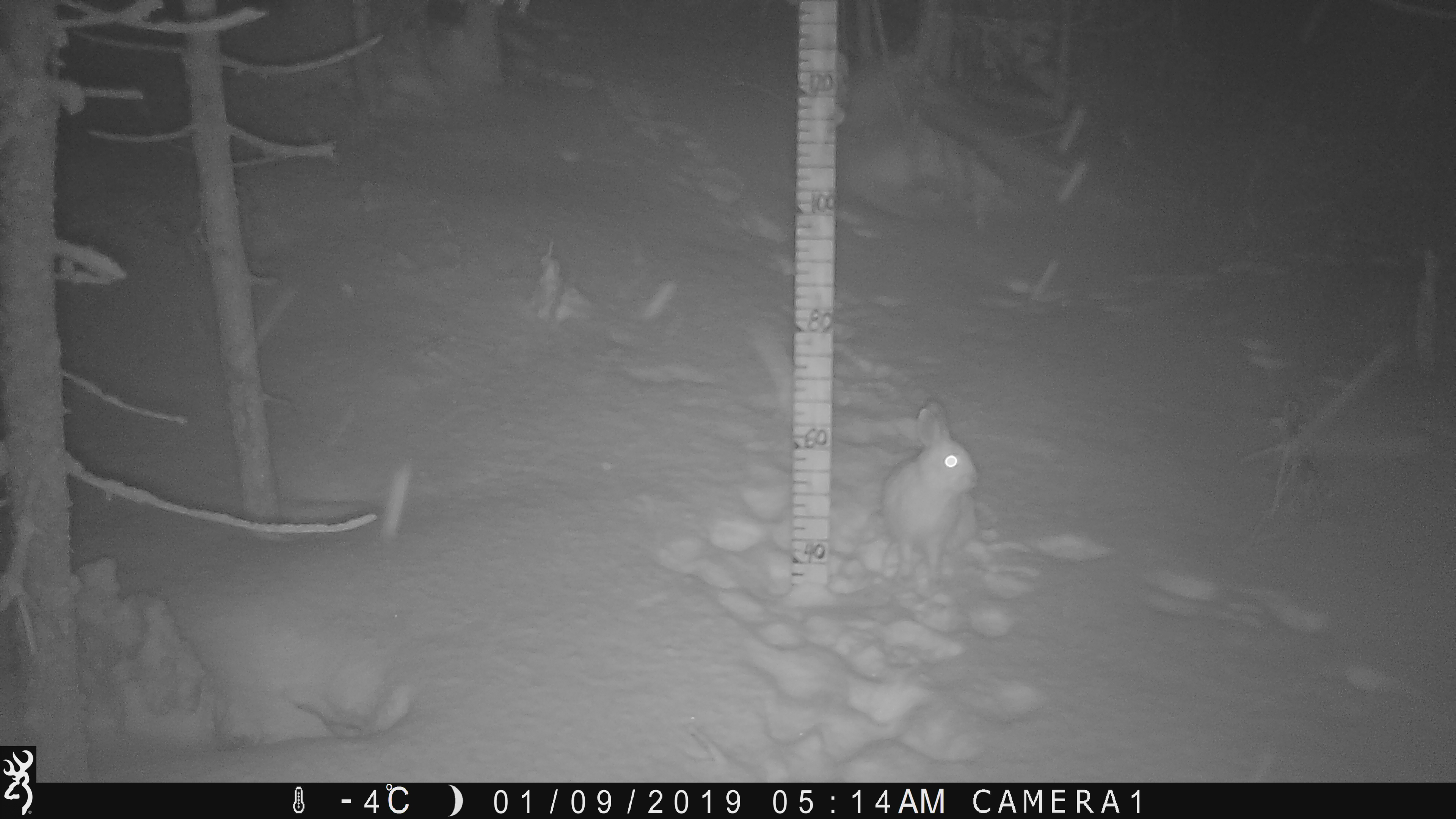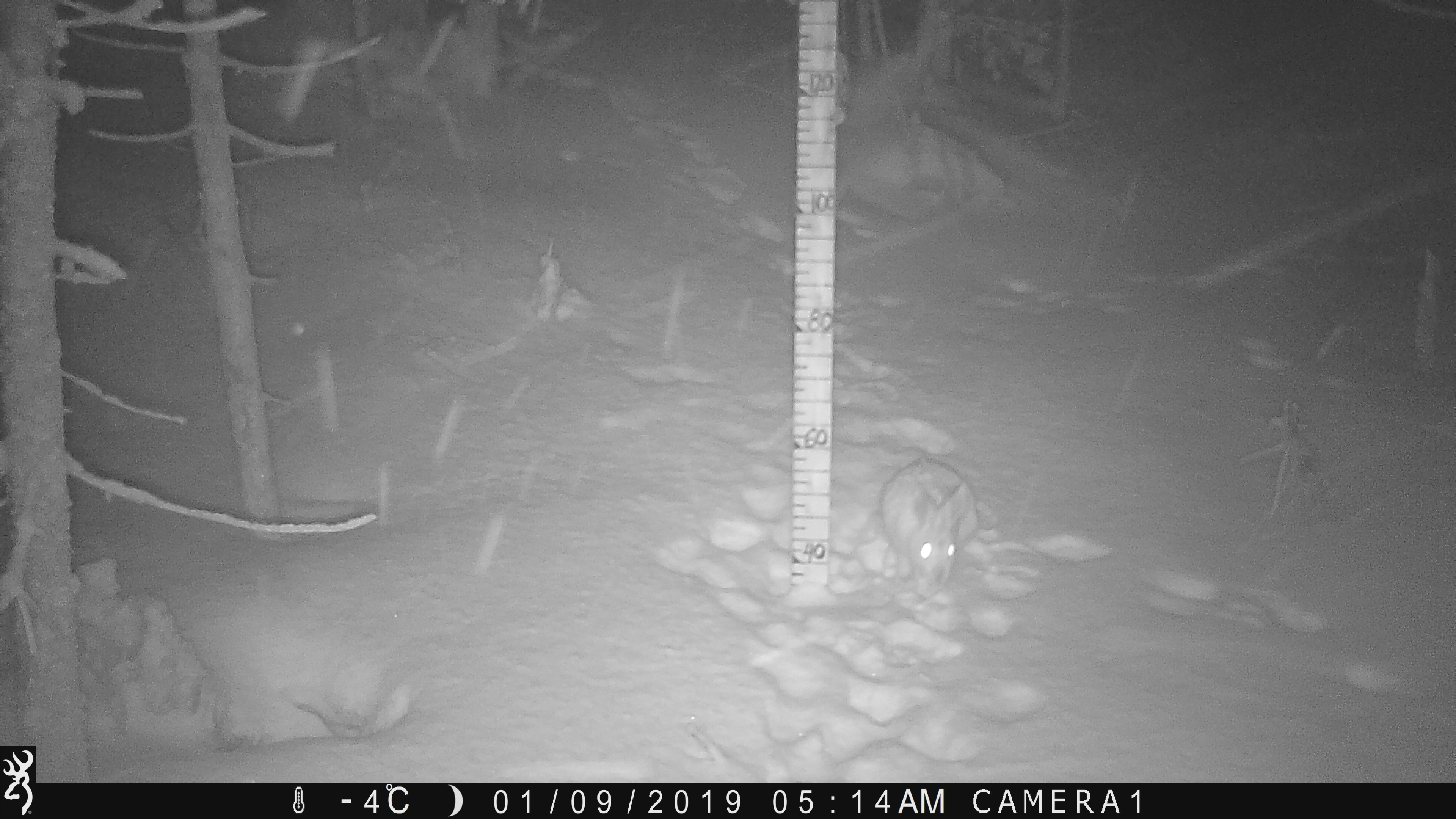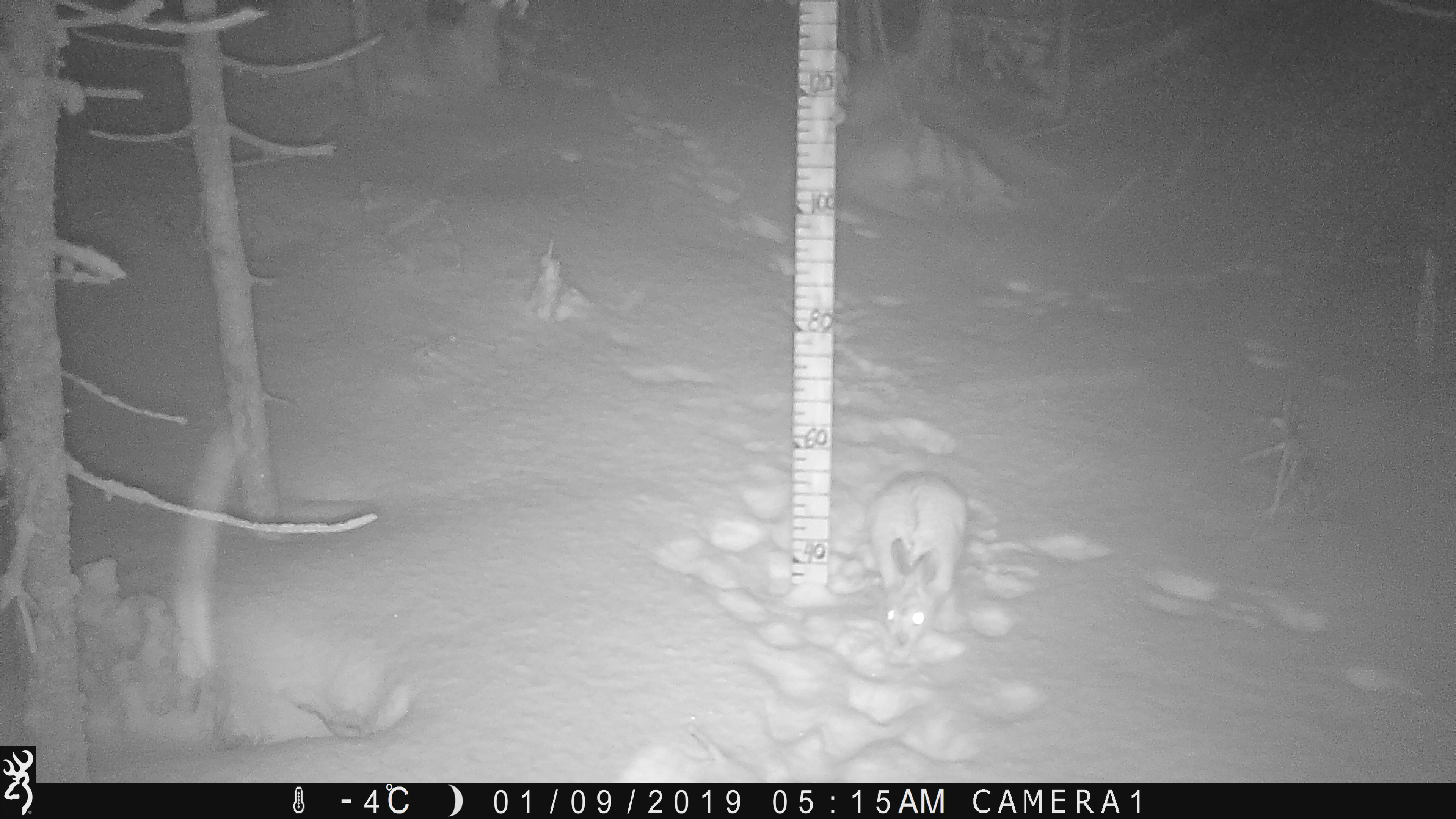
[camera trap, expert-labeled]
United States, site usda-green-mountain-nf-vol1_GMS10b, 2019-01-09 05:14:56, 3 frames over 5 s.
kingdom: Animalia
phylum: Chordata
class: Mammalia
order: Lagomorpha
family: Leporidae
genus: Lepus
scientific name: Lepus americanus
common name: snowshoe hare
Snowshoe hare (Lepus americanus).